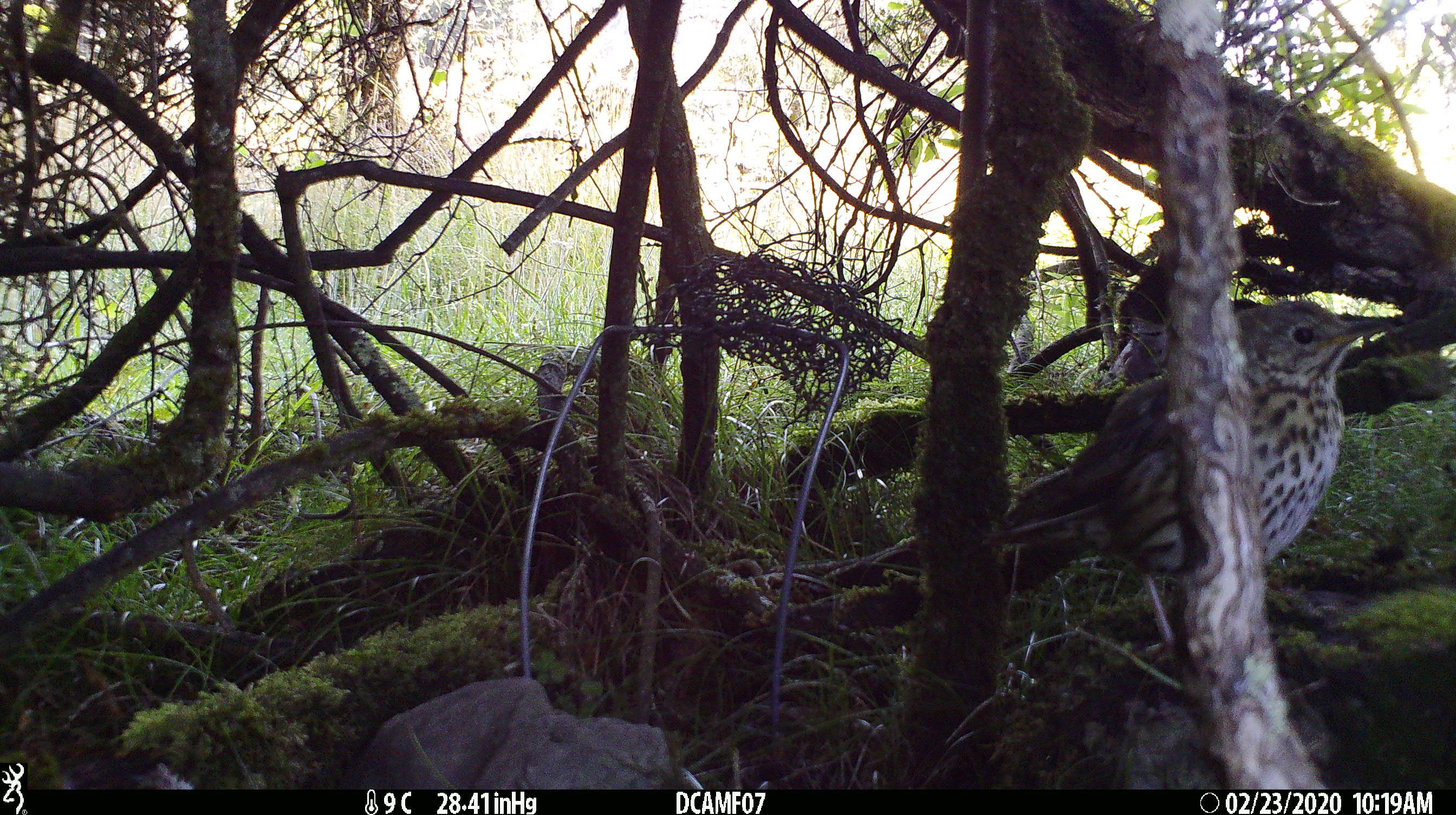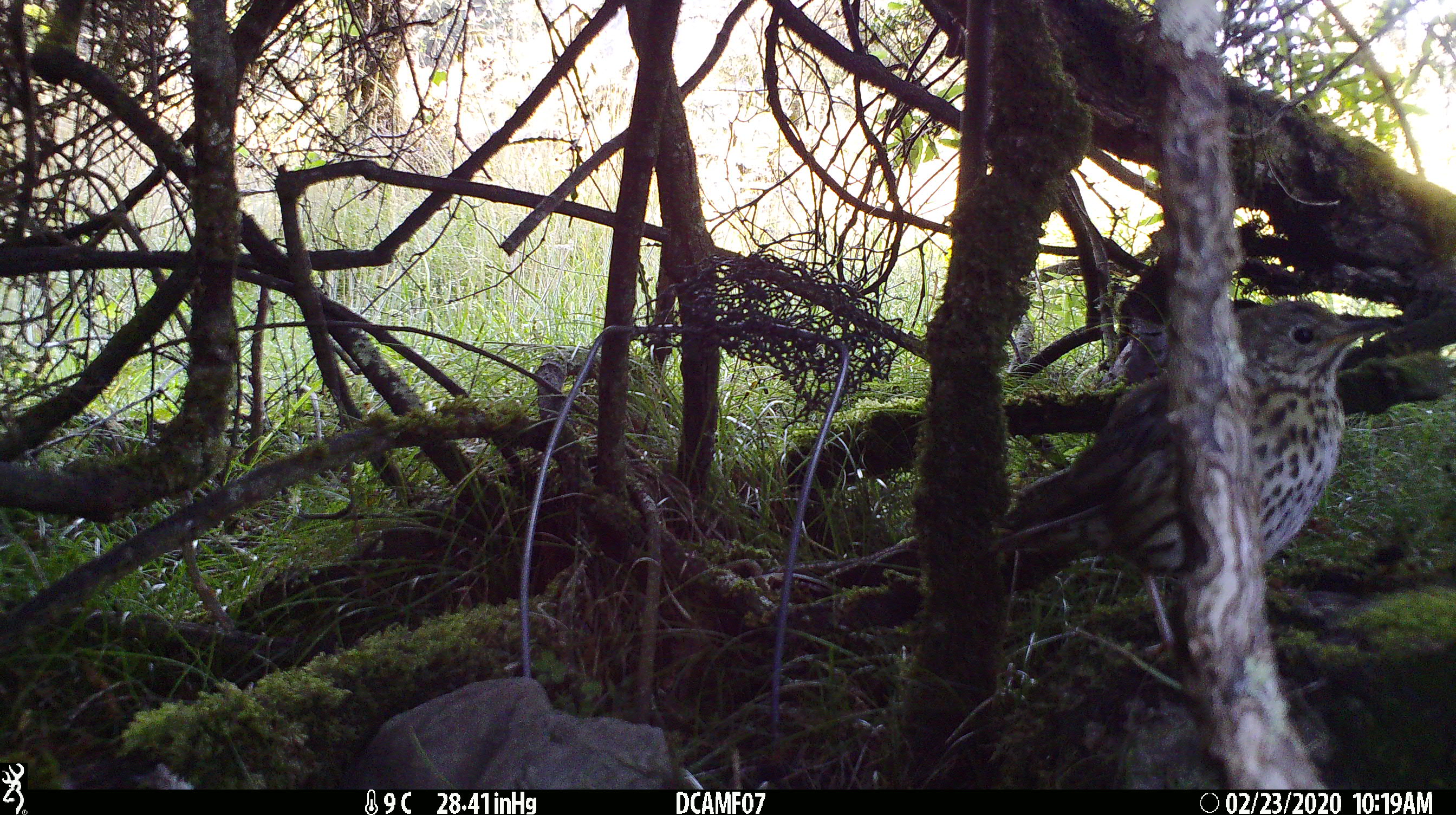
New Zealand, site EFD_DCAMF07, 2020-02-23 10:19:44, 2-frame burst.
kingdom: Animalia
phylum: Chordata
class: Aves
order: Passeriformes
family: Turdidae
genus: Turdus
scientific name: Turdus philomelos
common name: song thrush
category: thrush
Thrush (song thrush) (Turdus philomelos).